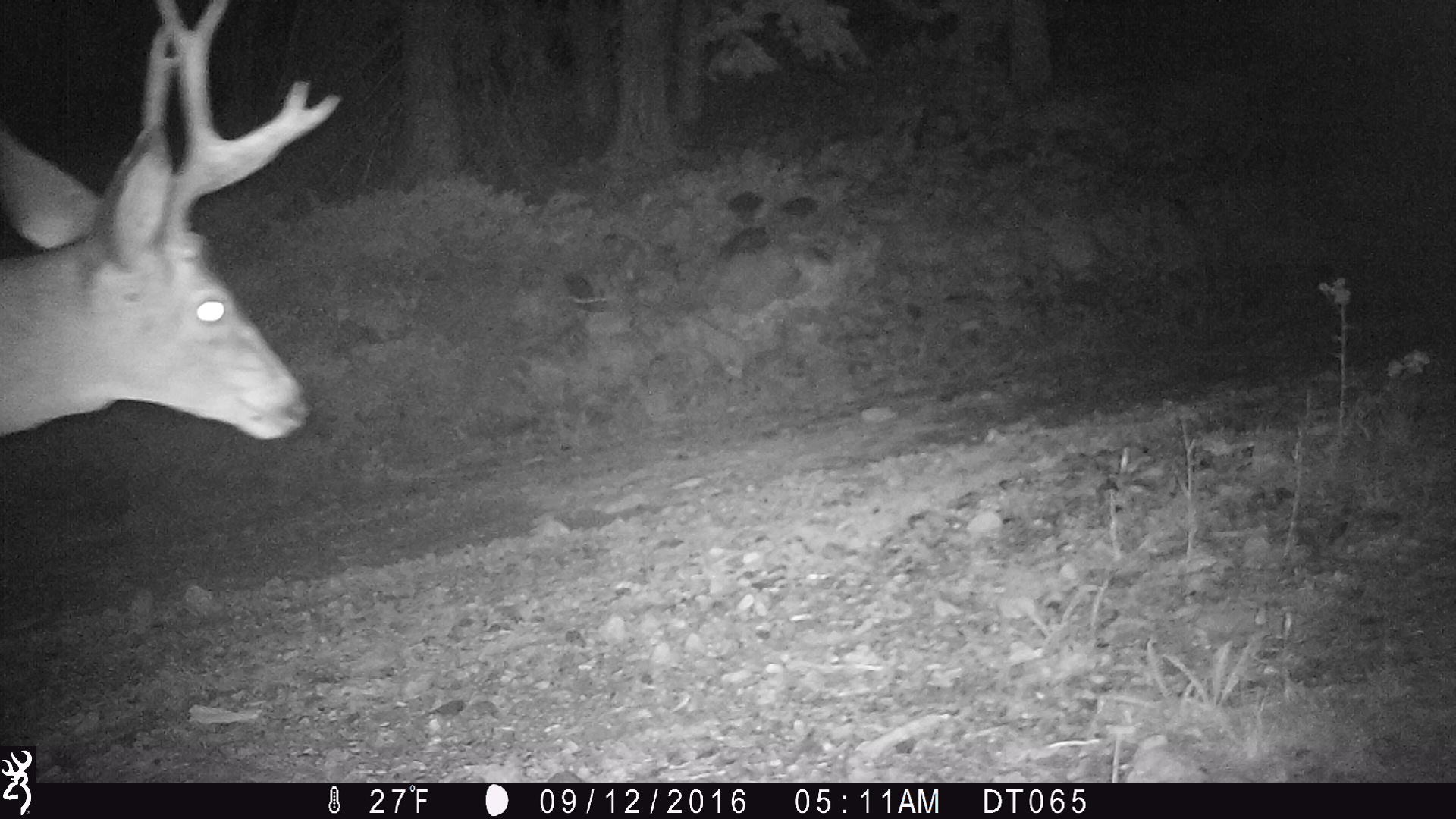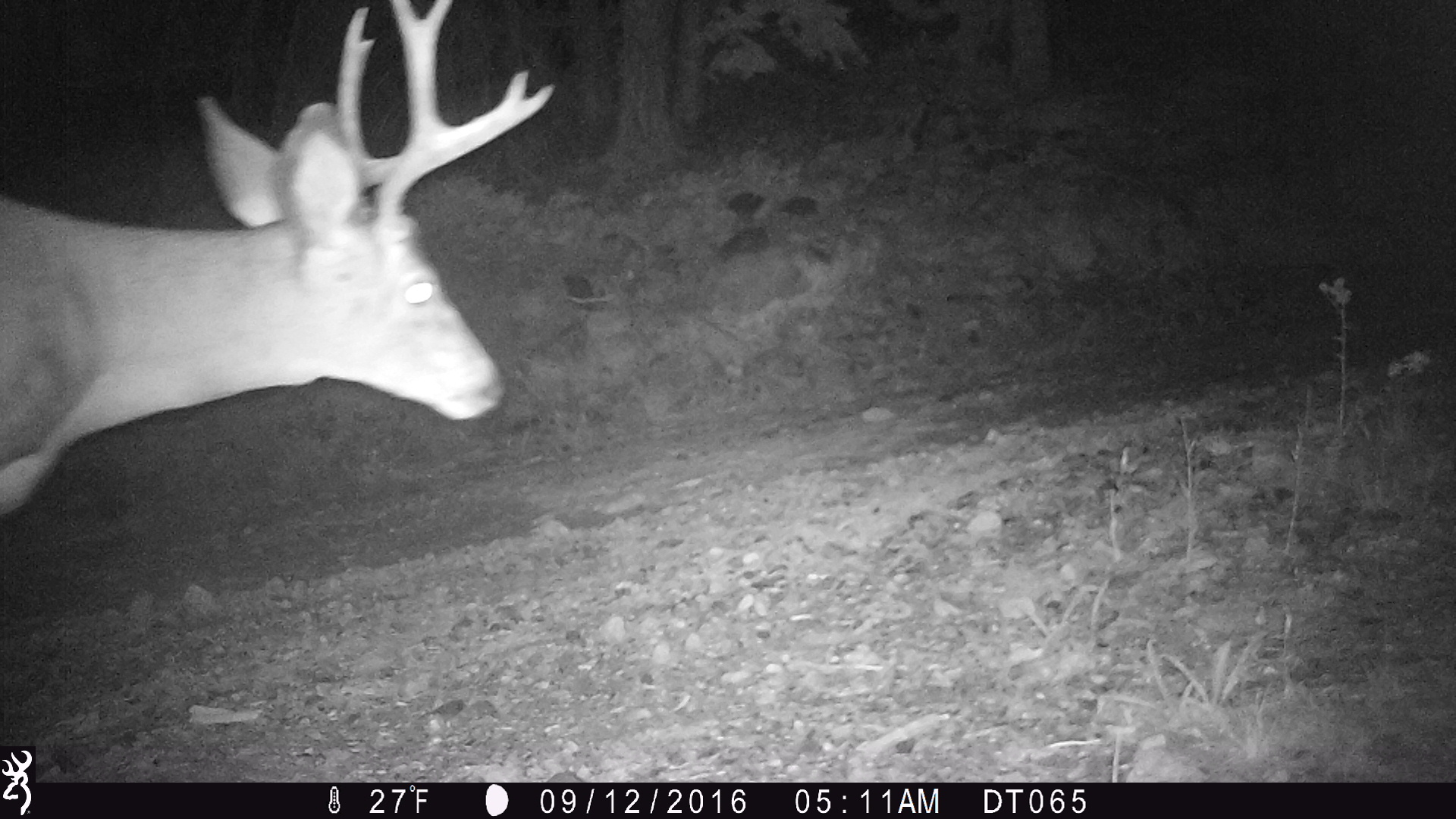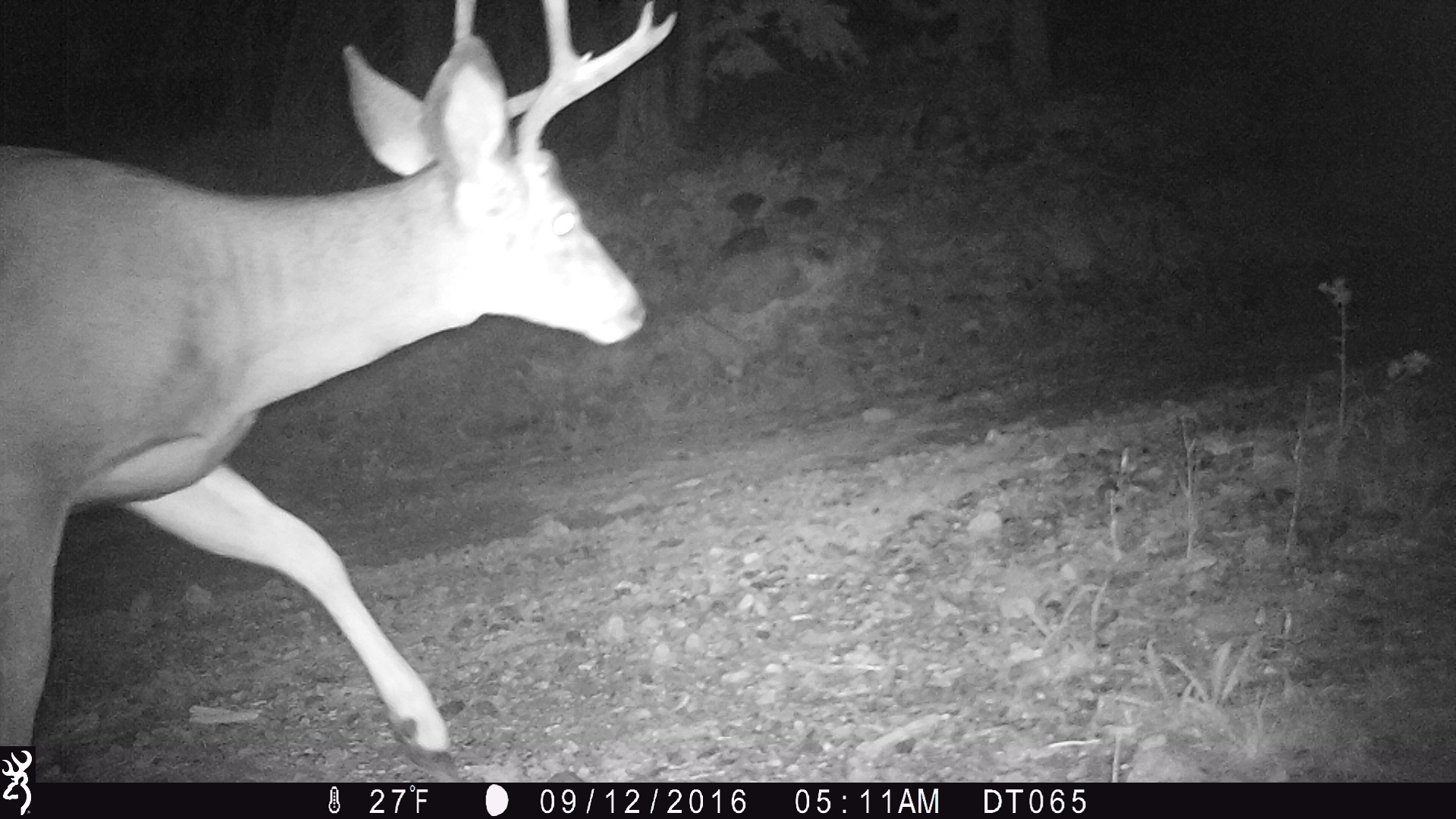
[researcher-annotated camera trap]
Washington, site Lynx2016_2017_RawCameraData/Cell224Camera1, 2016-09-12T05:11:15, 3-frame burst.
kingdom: Animalia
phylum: Chordata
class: Mammalia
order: Artiodactyla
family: Cervidae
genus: Odocoileus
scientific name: Odocoileus hemionus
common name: mule deer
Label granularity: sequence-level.